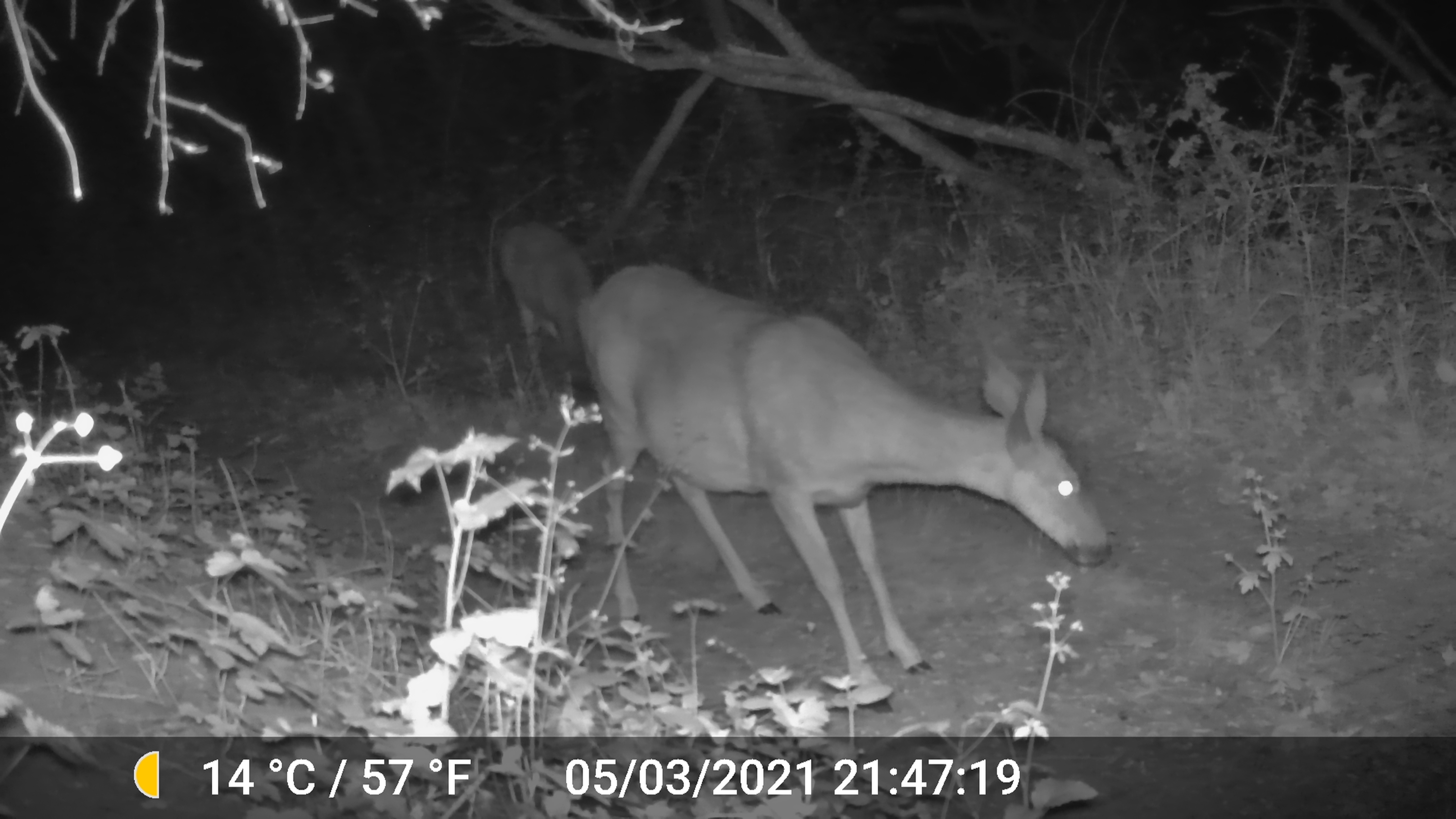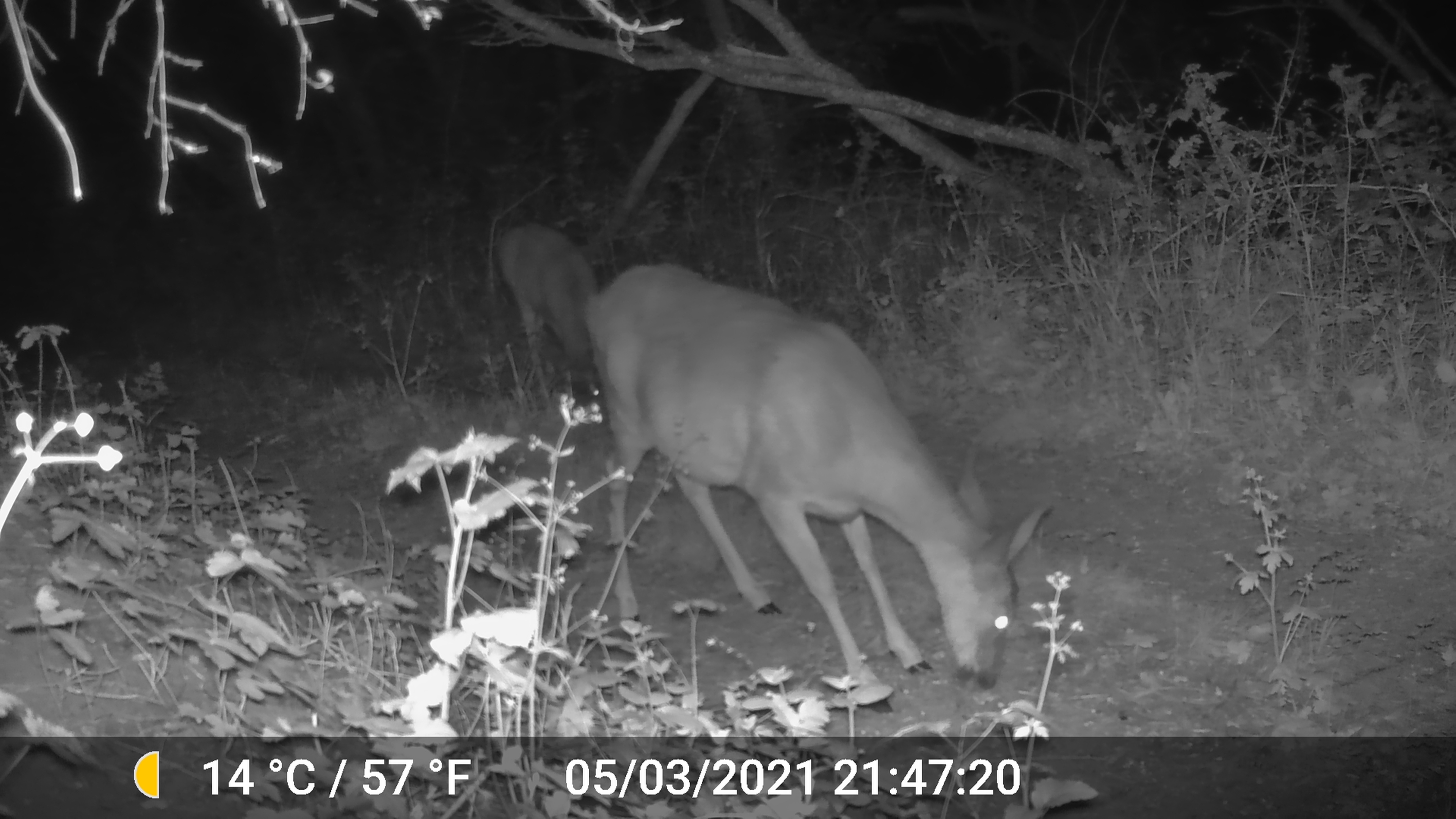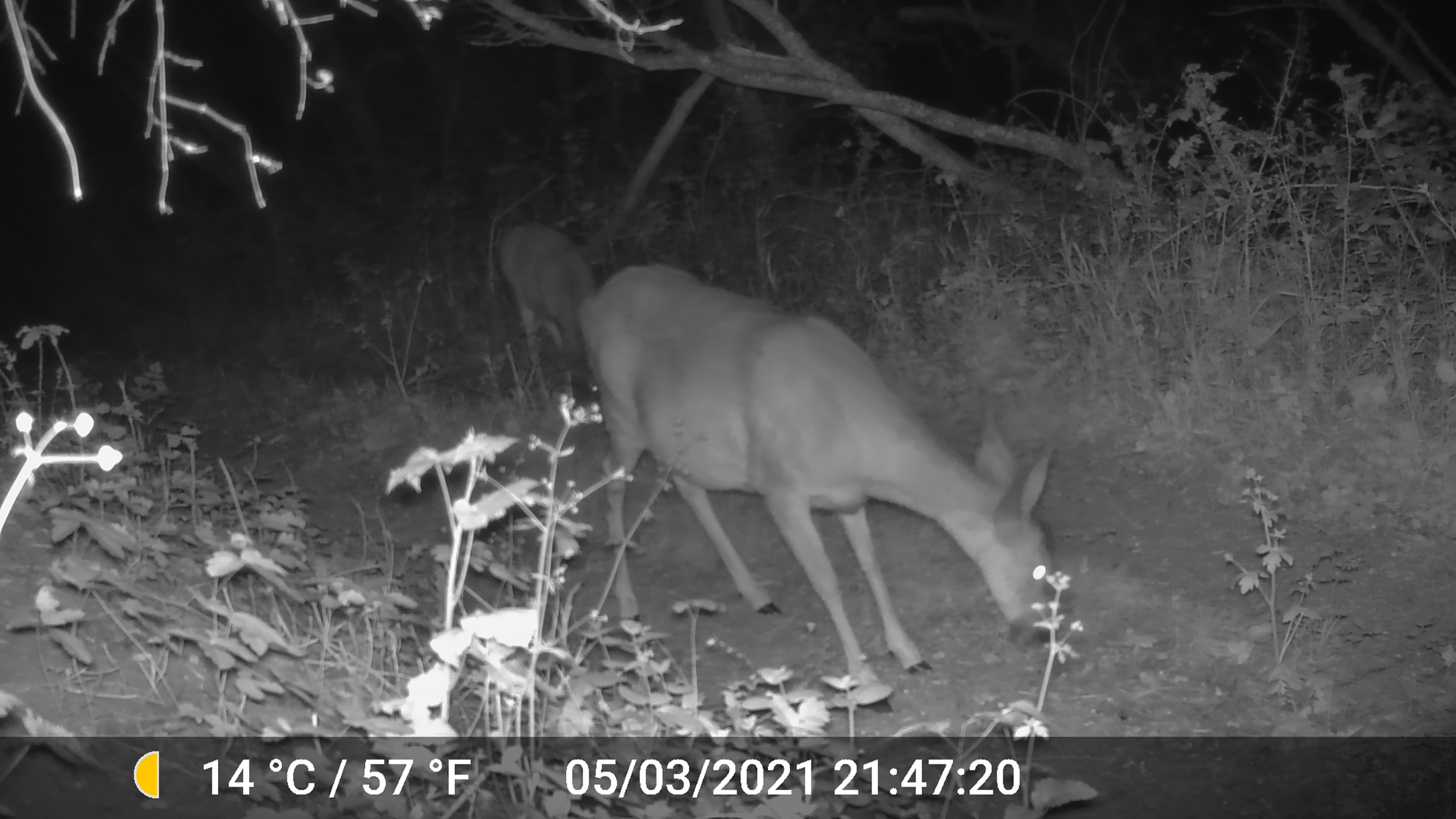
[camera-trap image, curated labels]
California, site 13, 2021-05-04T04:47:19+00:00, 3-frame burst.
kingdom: Animalia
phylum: Chordata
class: Mammalia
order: Artiodactyla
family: Cervidae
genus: Odocoileus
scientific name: Odocoileus hemionus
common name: mule deer